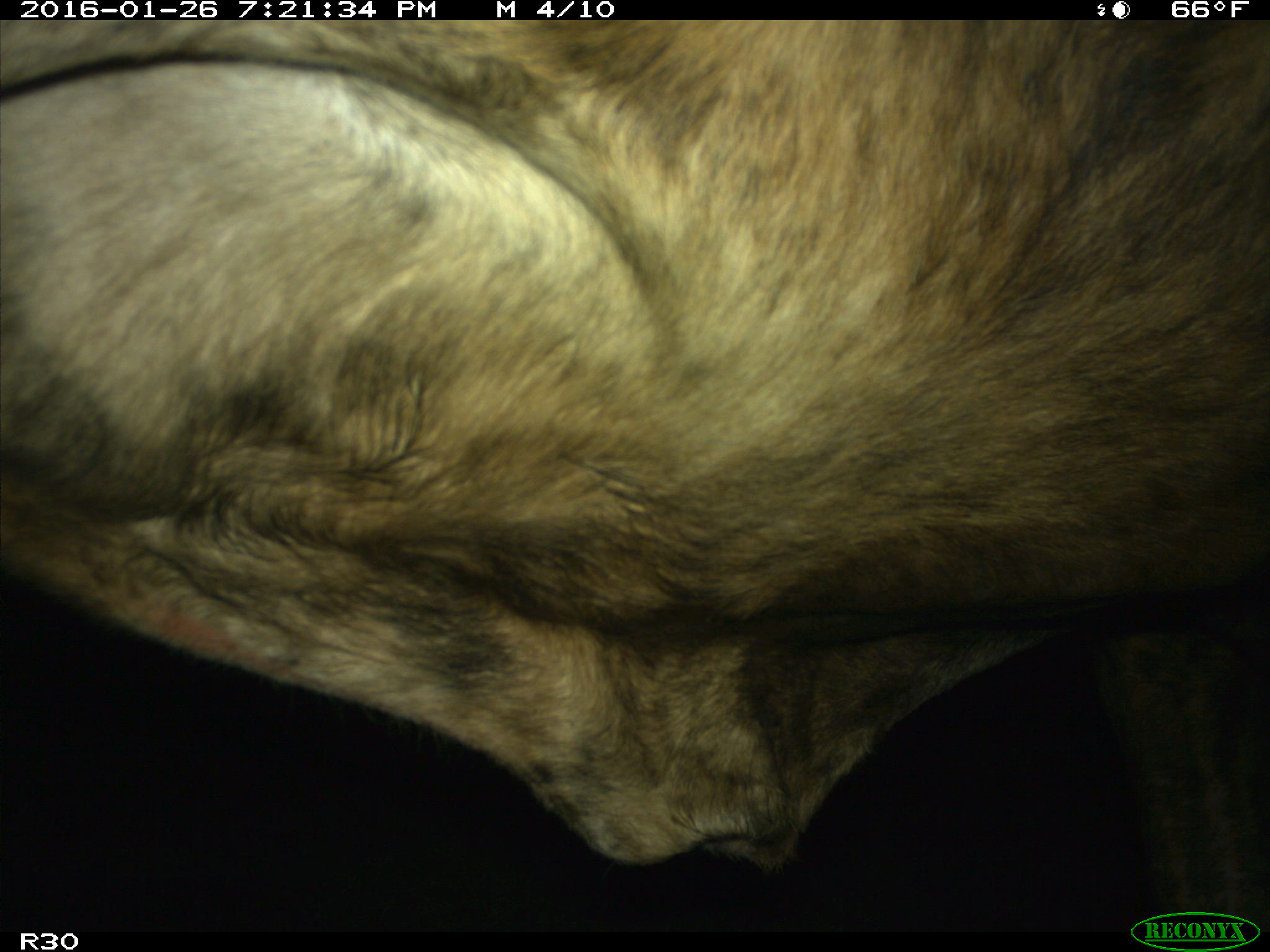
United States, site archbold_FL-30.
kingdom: Animalia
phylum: Chordata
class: Mammalia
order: Artiodactyla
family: Bovidae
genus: Bos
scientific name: Bos taurus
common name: domestic cow